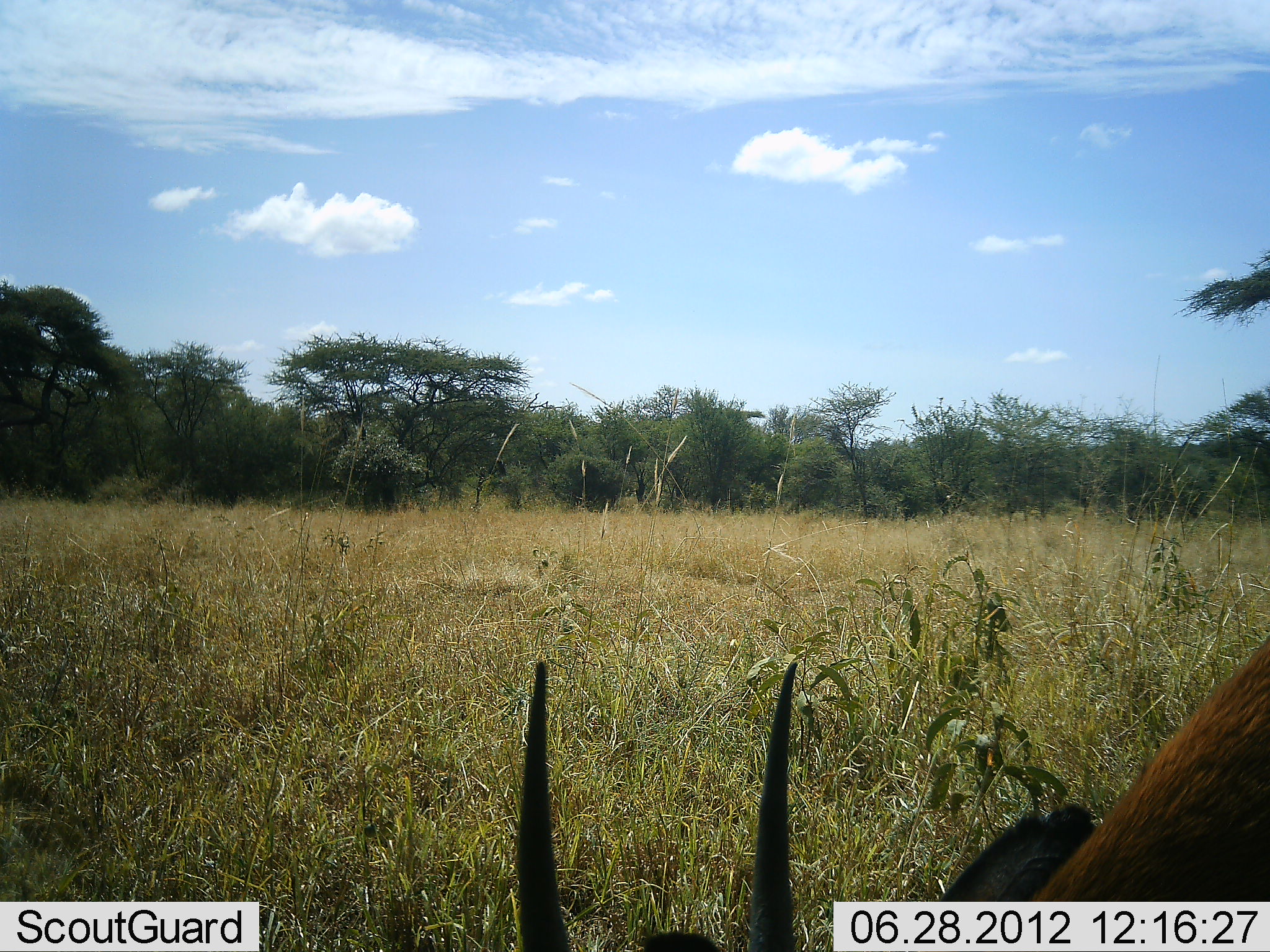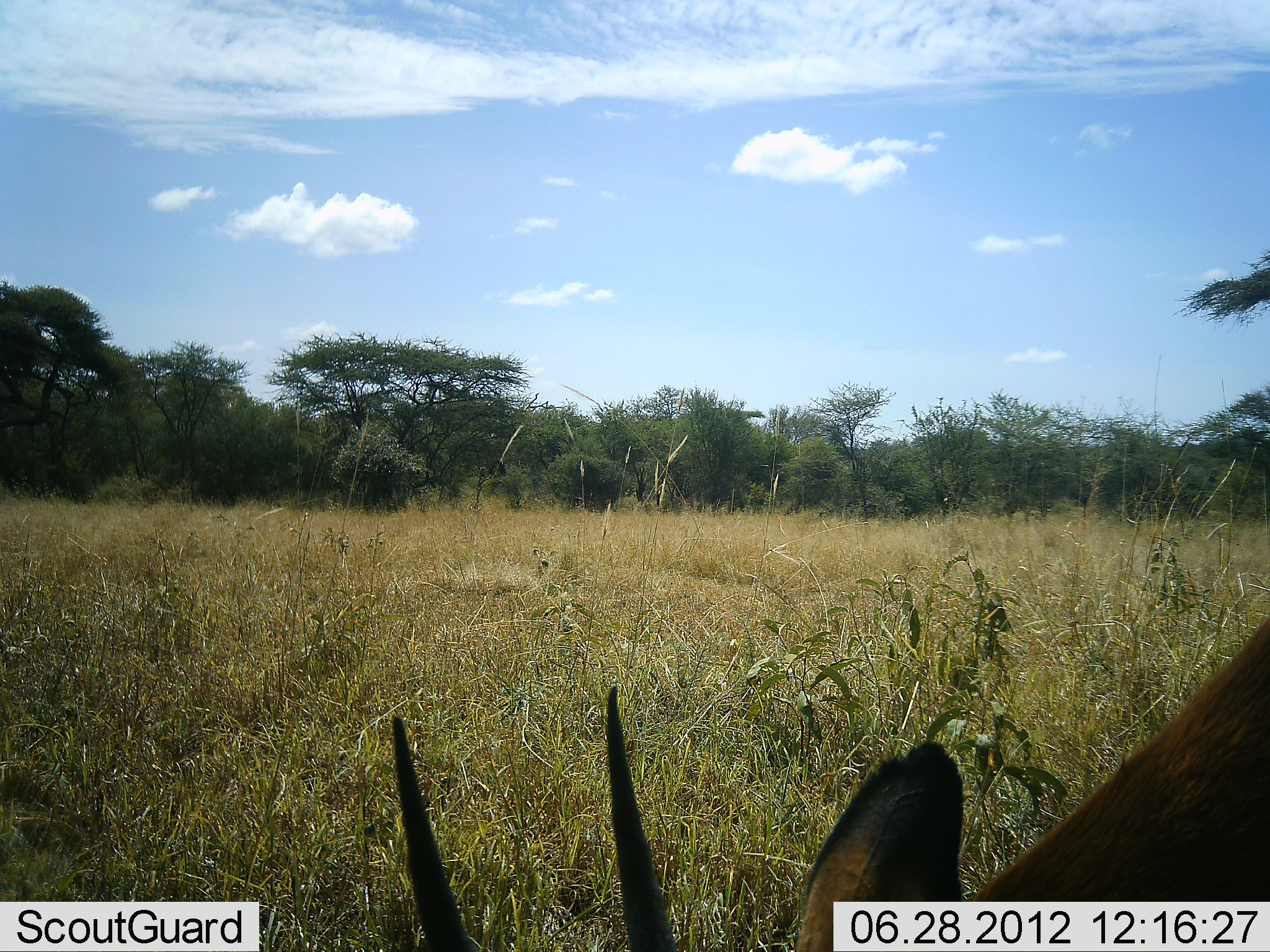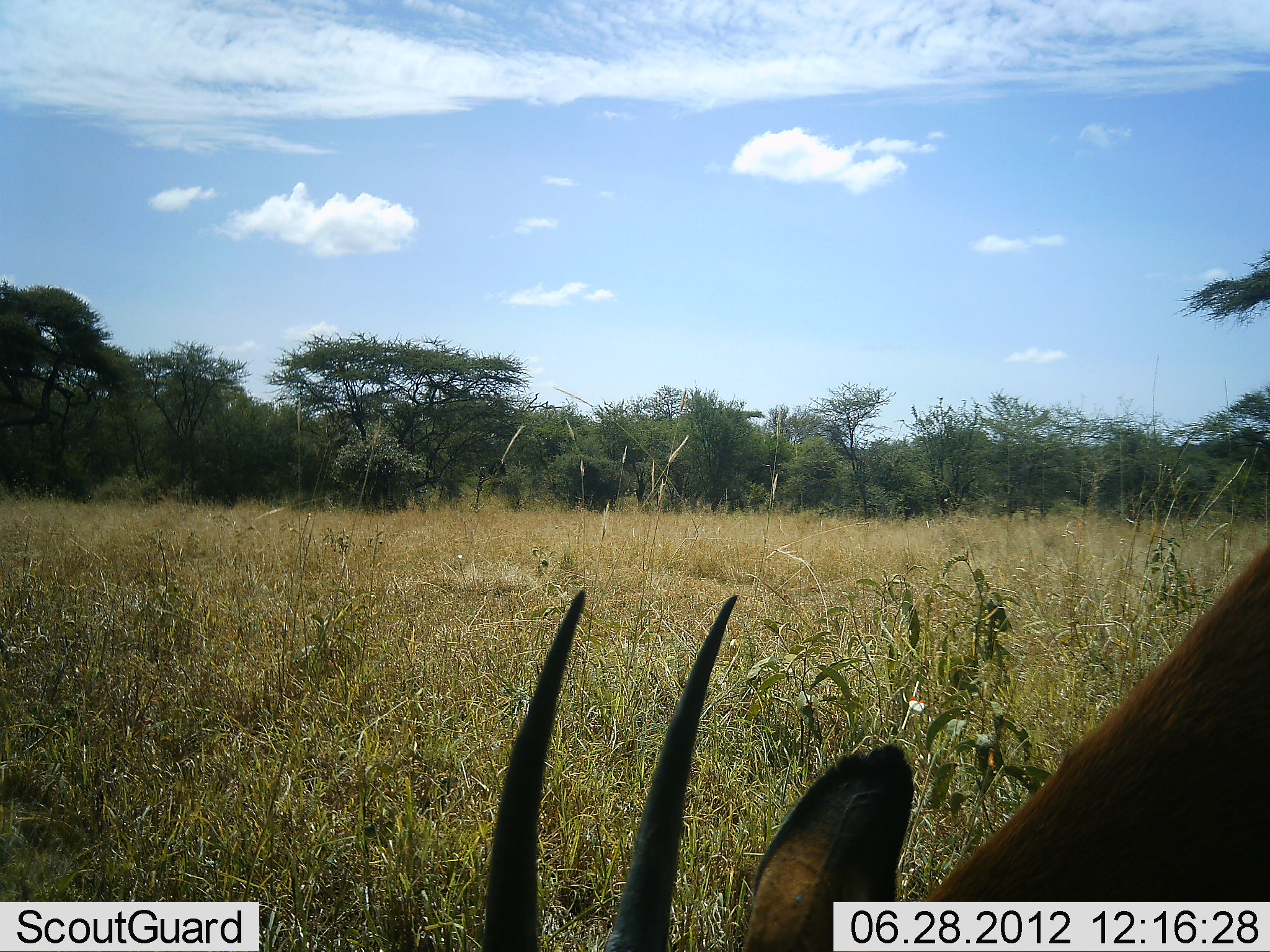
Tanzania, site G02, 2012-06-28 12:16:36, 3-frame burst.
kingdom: Animalia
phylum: Chordata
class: Mammalia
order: Artiodactyla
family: Bovidae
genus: Nanger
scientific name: Nanger granti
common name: grant's gazelle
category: gazellegrants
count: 1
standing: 20%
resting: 0%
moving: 0%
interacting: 10%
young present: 0%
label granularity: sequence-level